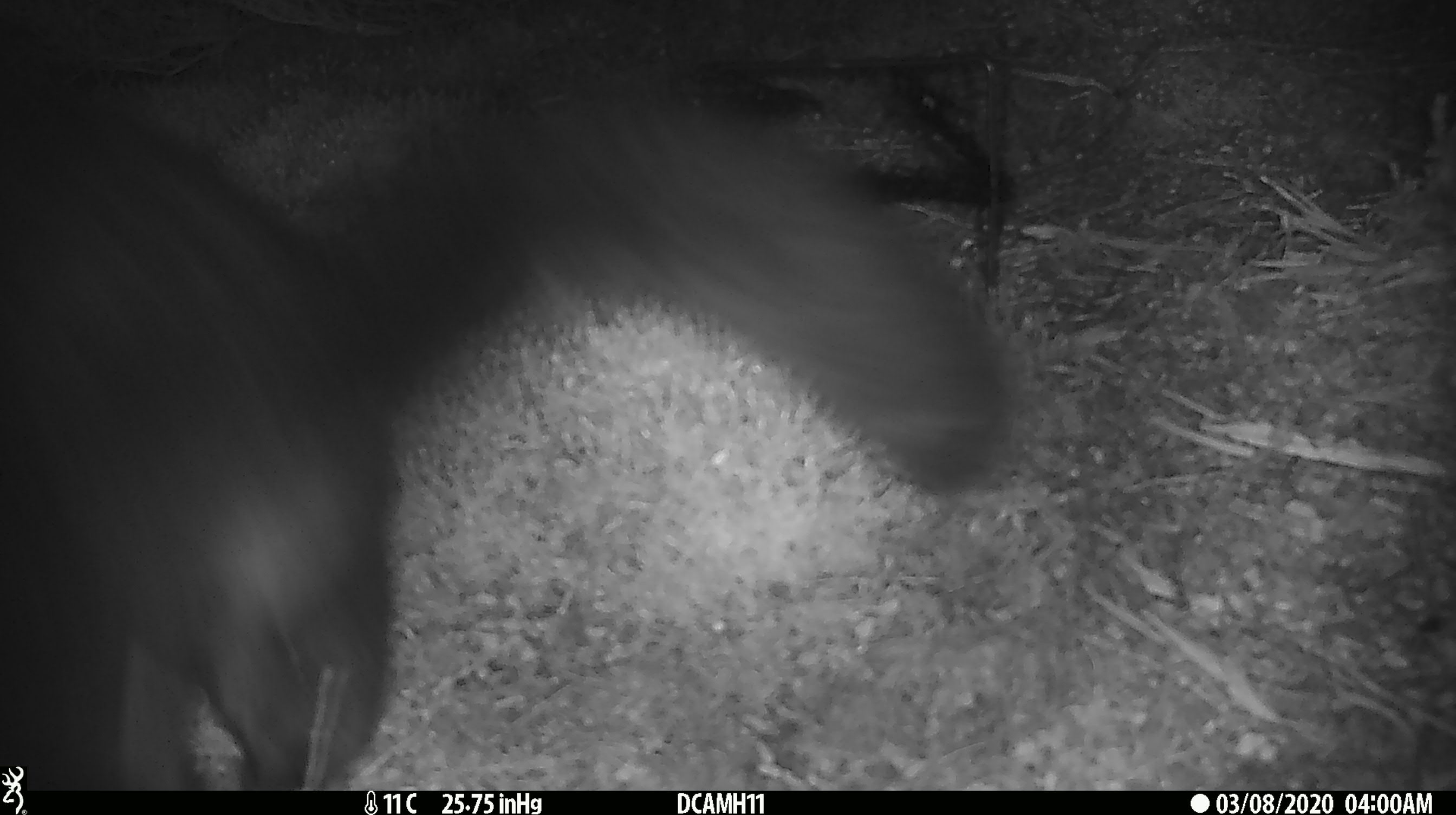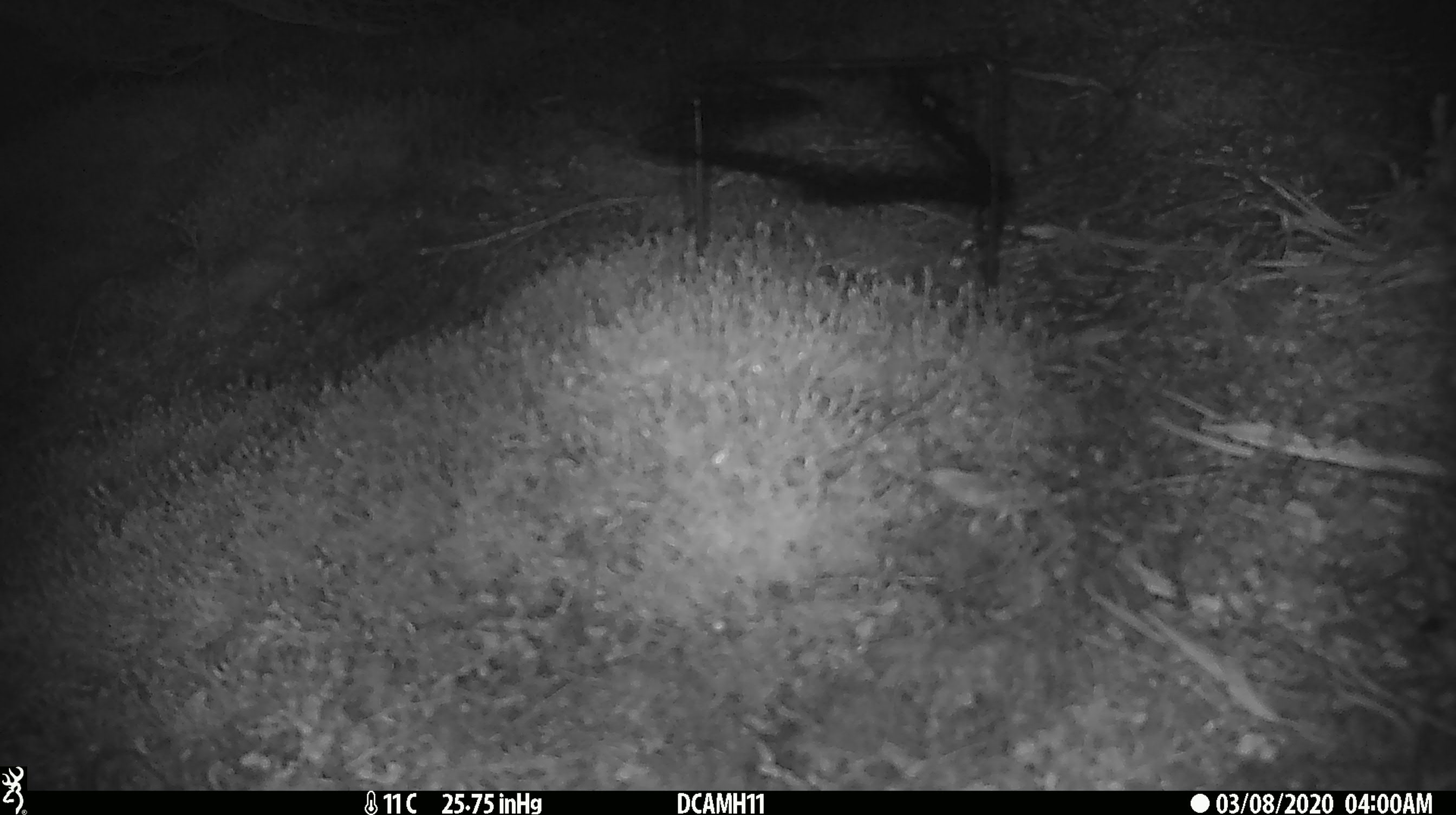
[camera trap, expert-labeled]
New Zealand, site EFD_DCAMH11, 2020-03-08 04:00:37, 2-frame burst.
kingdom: Animalia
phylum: Chordata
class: Mammalia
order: Diprotodontia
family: Phalangeridae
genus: Trichosurus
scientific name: Trichosurus vulpecula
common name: common brushtail possum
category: possum